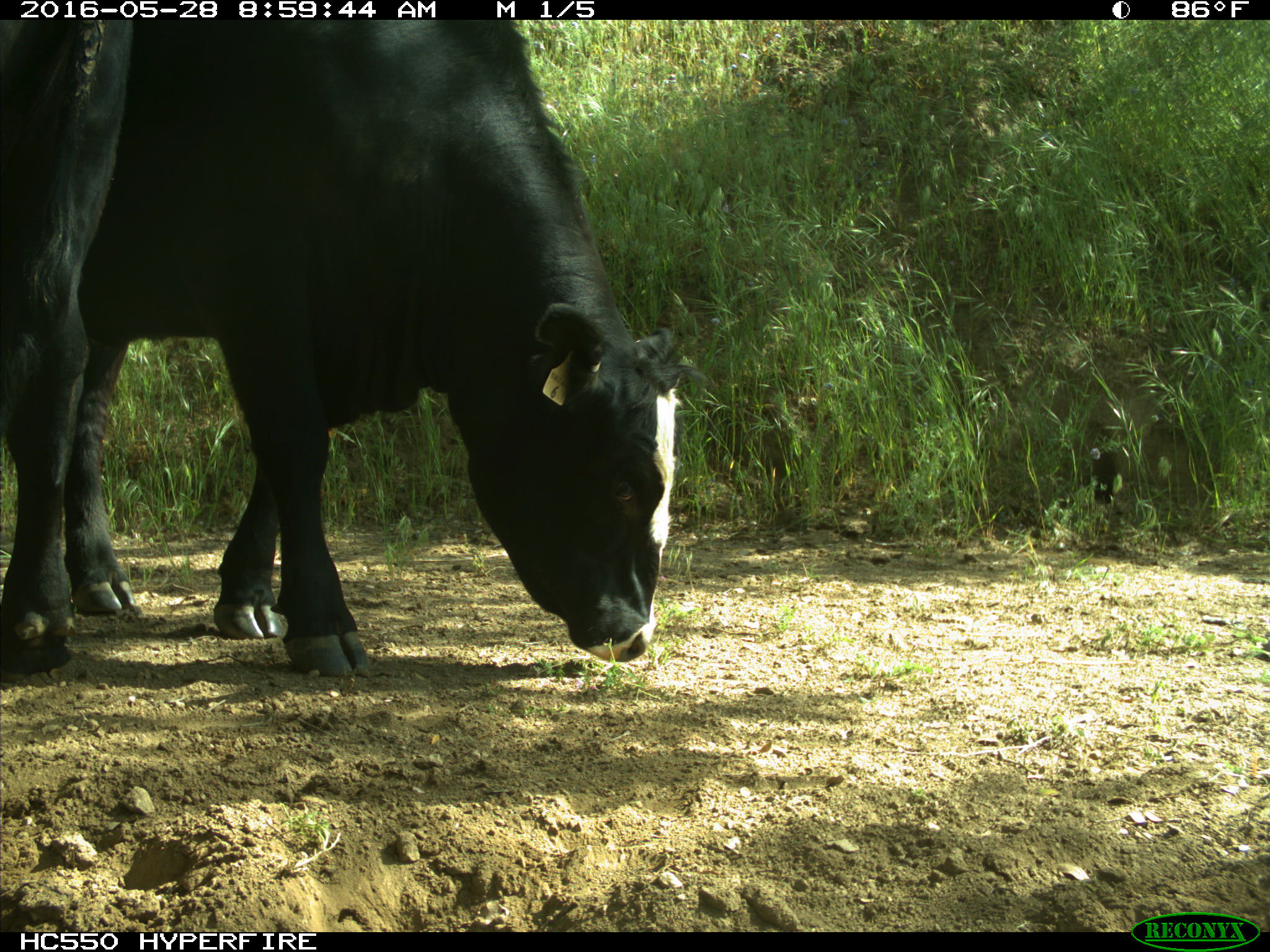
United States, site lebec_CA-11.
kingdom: Animalia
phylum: Chordata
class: Mammalia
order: Artiodactyla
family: Bovidae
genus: Bos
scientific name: Bos taurus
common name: domestic cow